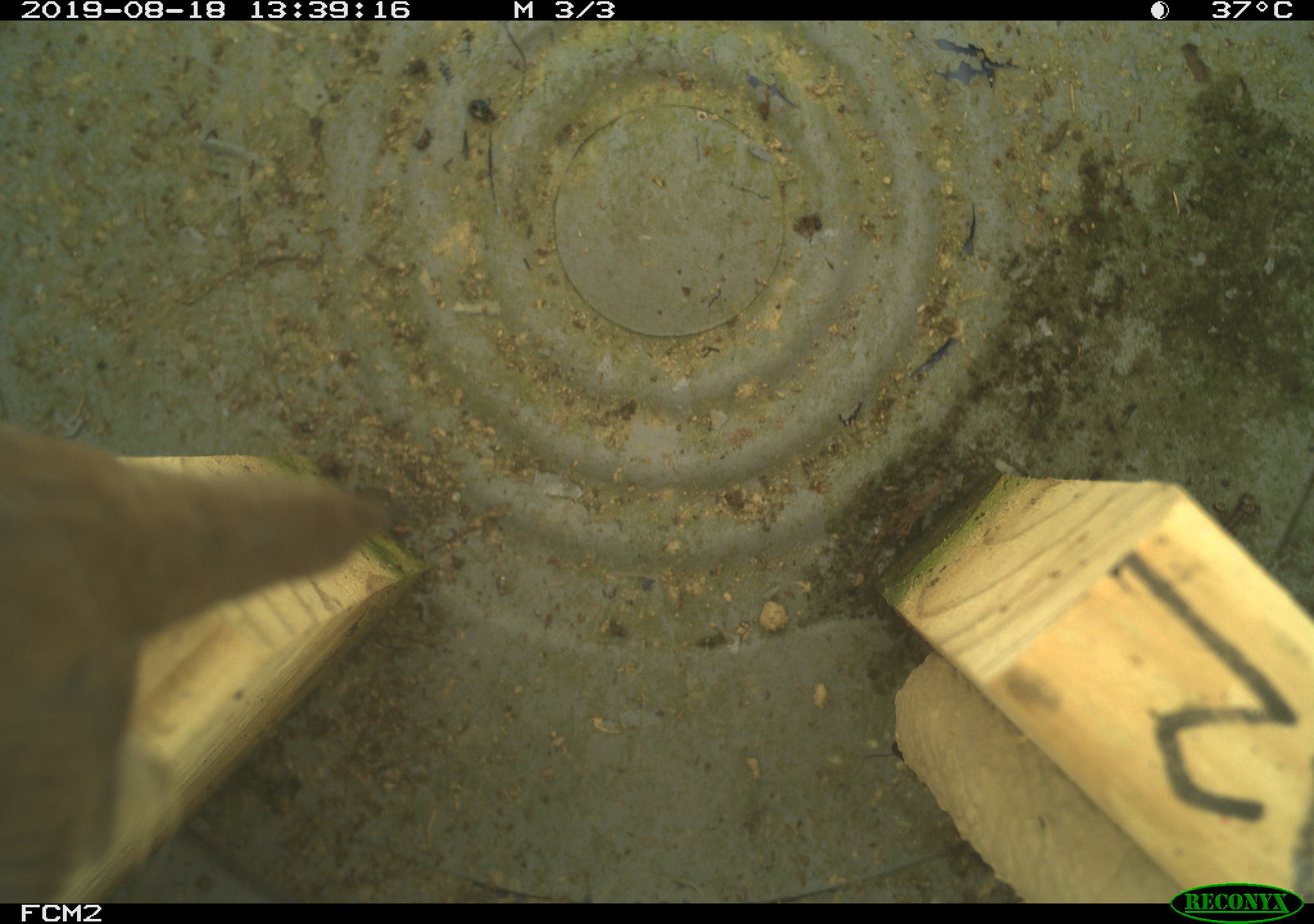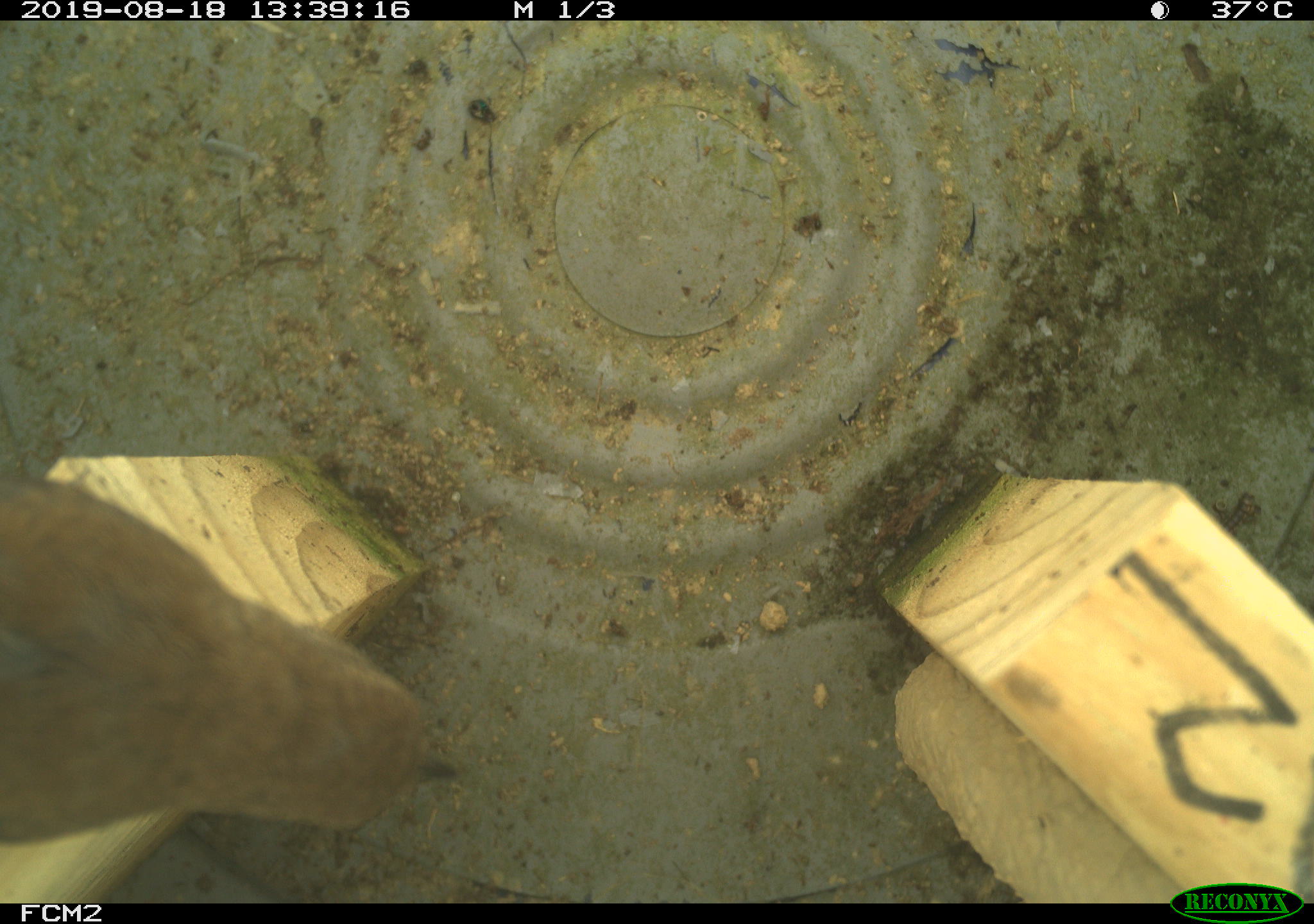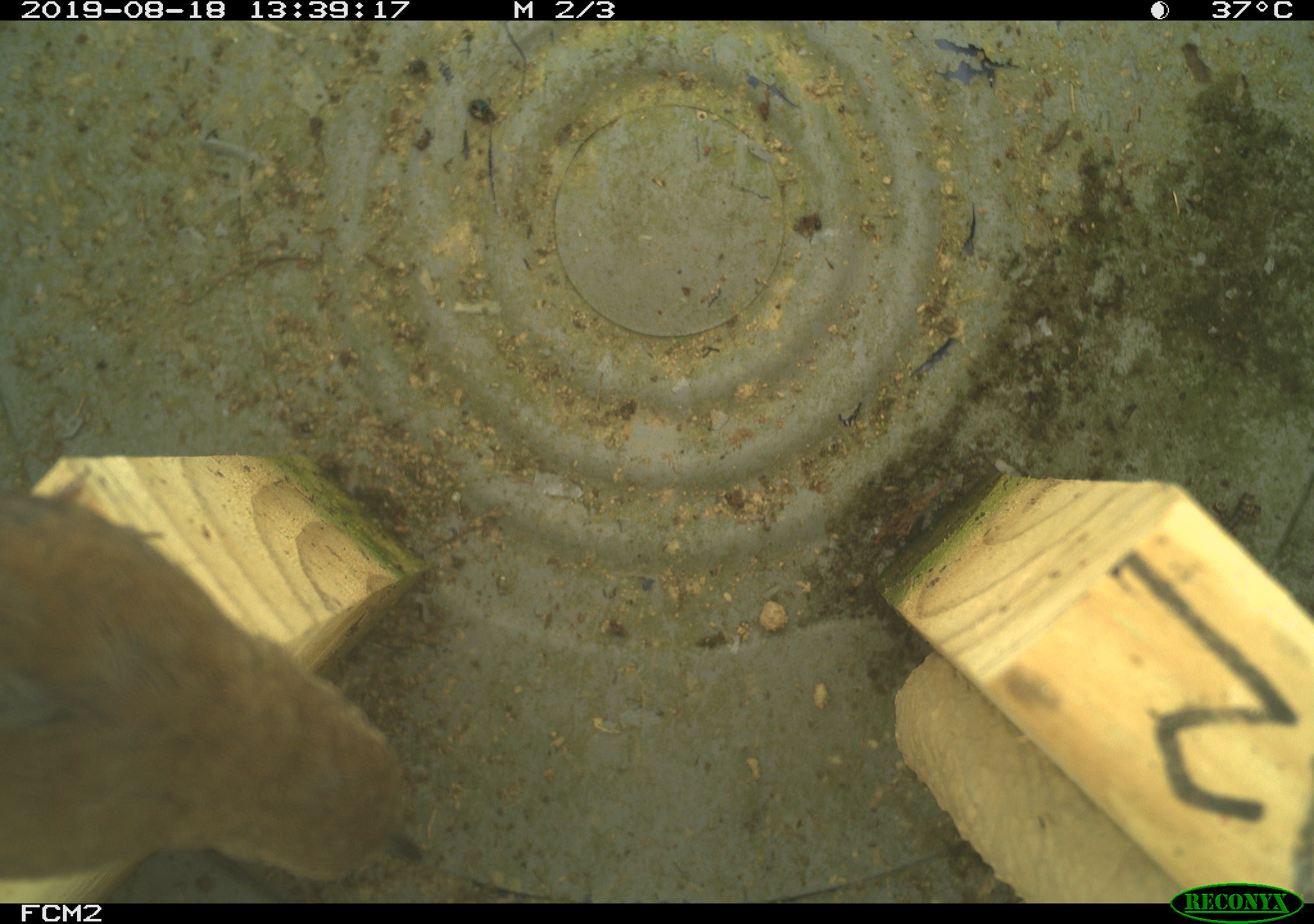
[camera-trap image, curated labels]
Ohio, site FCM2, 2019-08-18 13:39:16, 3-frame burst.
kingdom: Animalia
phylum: Chordata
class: Aves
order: Passeriformes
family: Troglodytidae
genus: Troglodytes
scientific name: Troglodytes aedon aedon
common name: northern house wren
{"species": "northern house wren (Troglodytes aedon aedon)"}